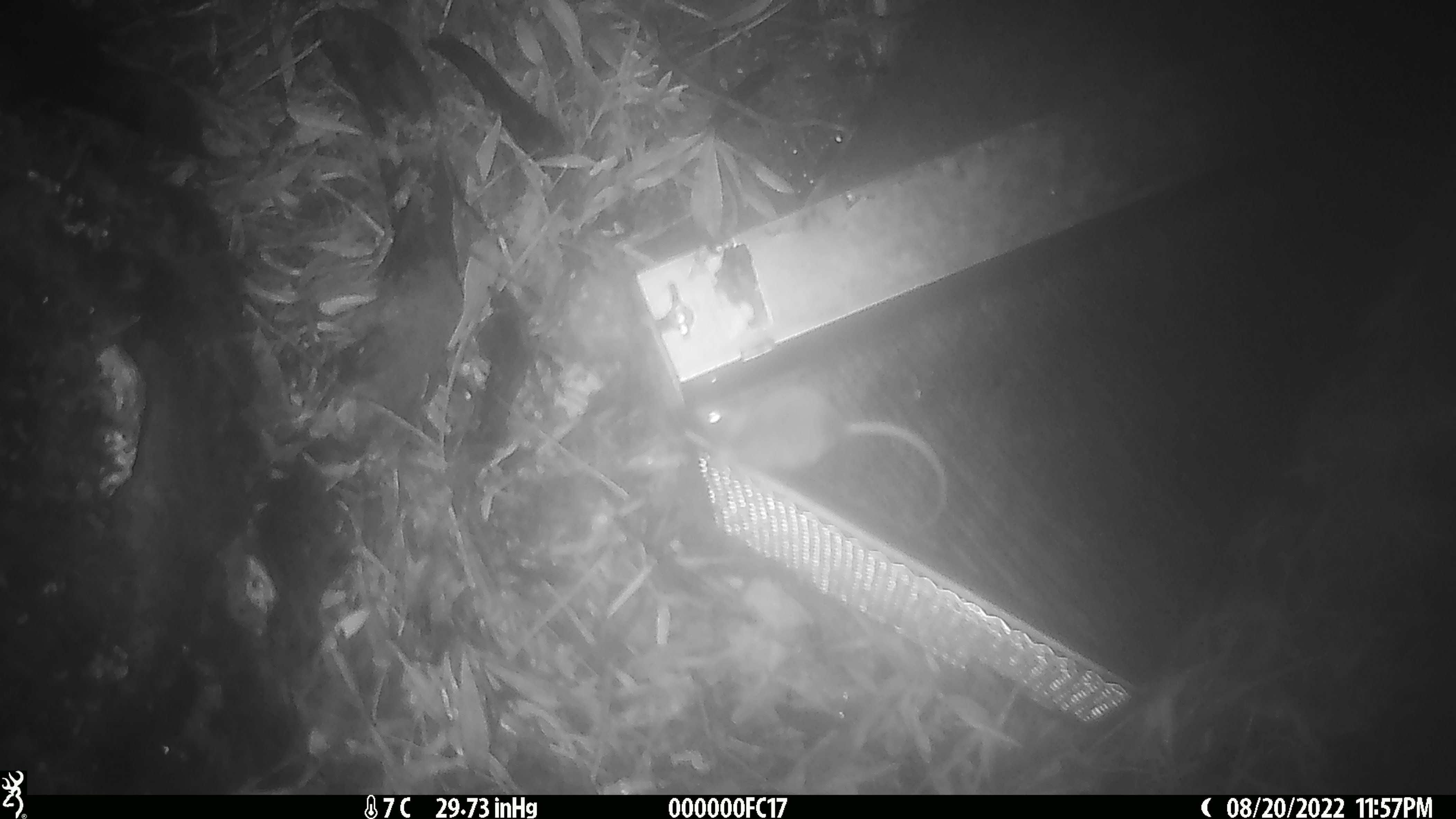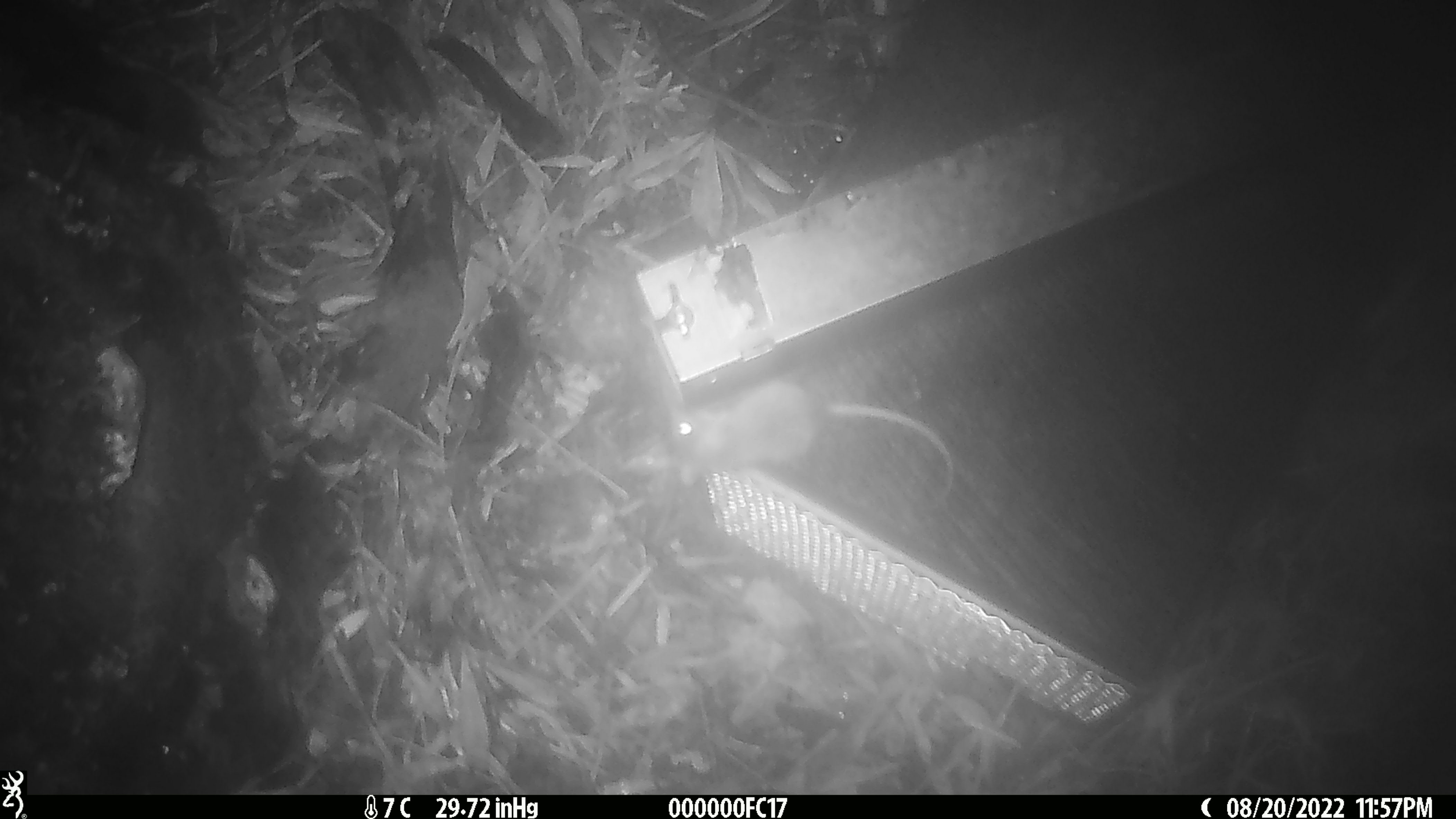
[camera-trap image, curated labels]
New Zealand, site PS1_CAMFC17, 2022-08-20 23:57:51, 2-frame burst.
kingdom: Animalia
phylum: Chordata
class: Mammalia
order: Rodentia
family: Muridae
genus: Mus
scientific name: Mus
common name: mouse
Mouse (Mus).